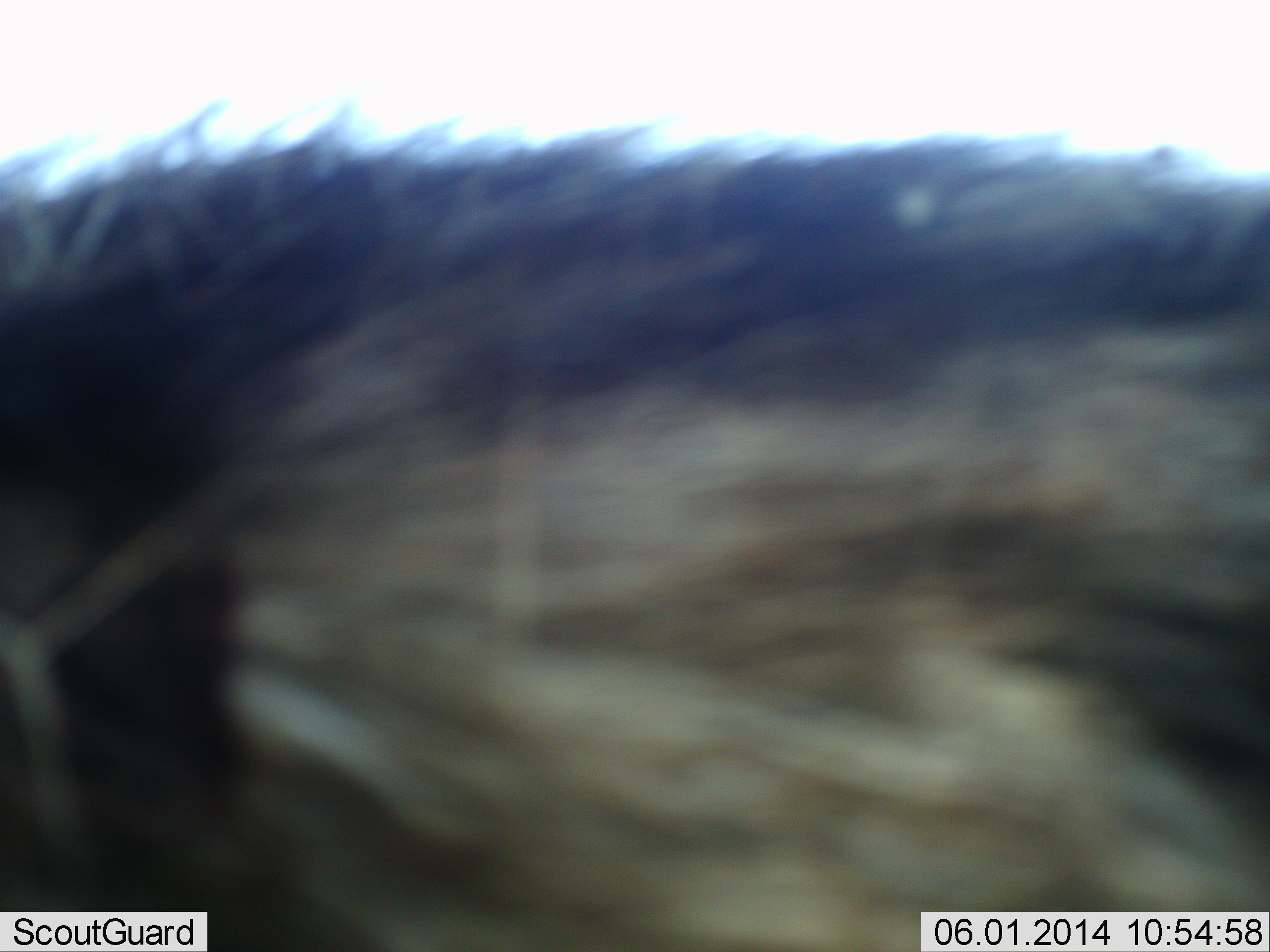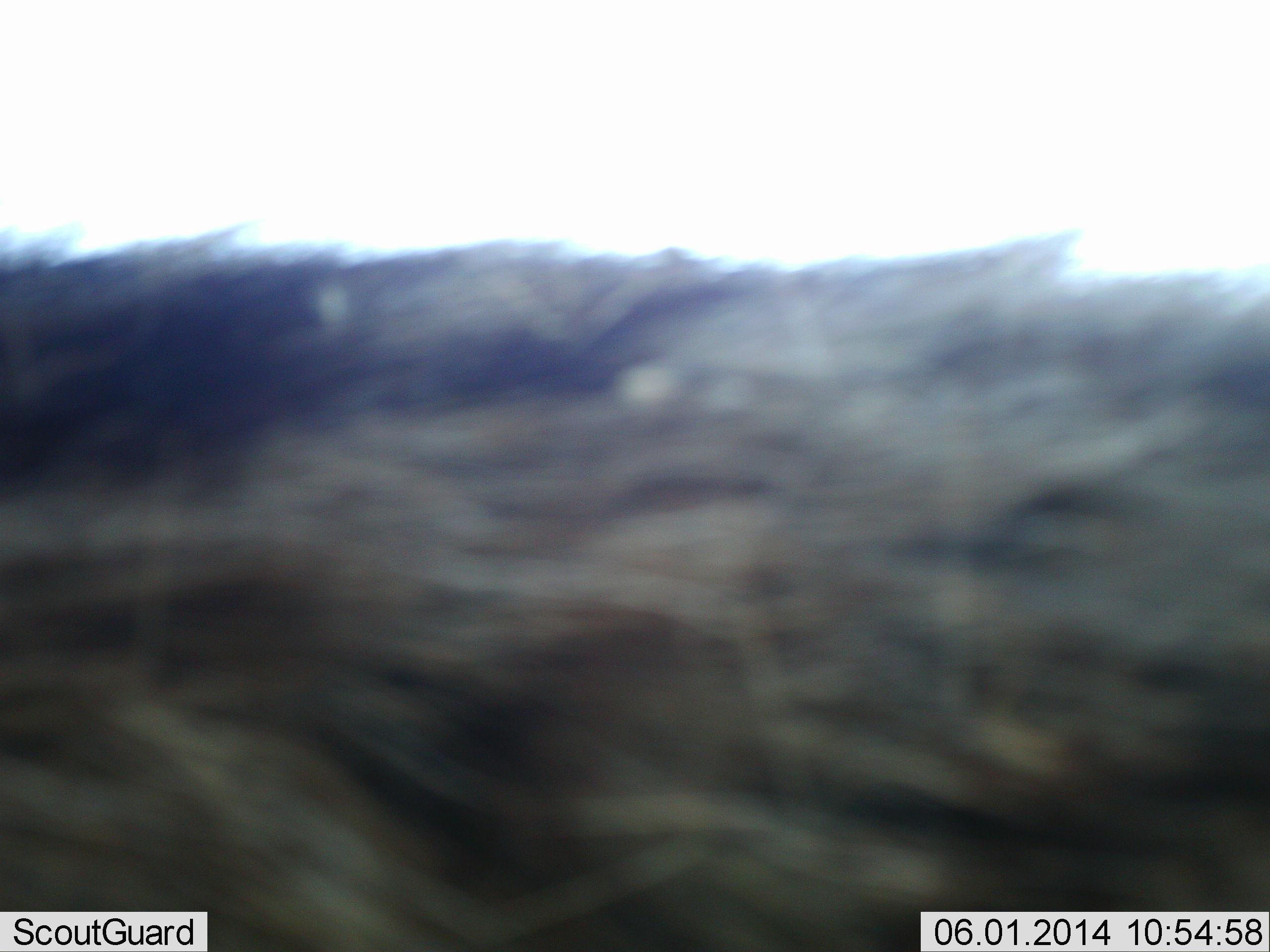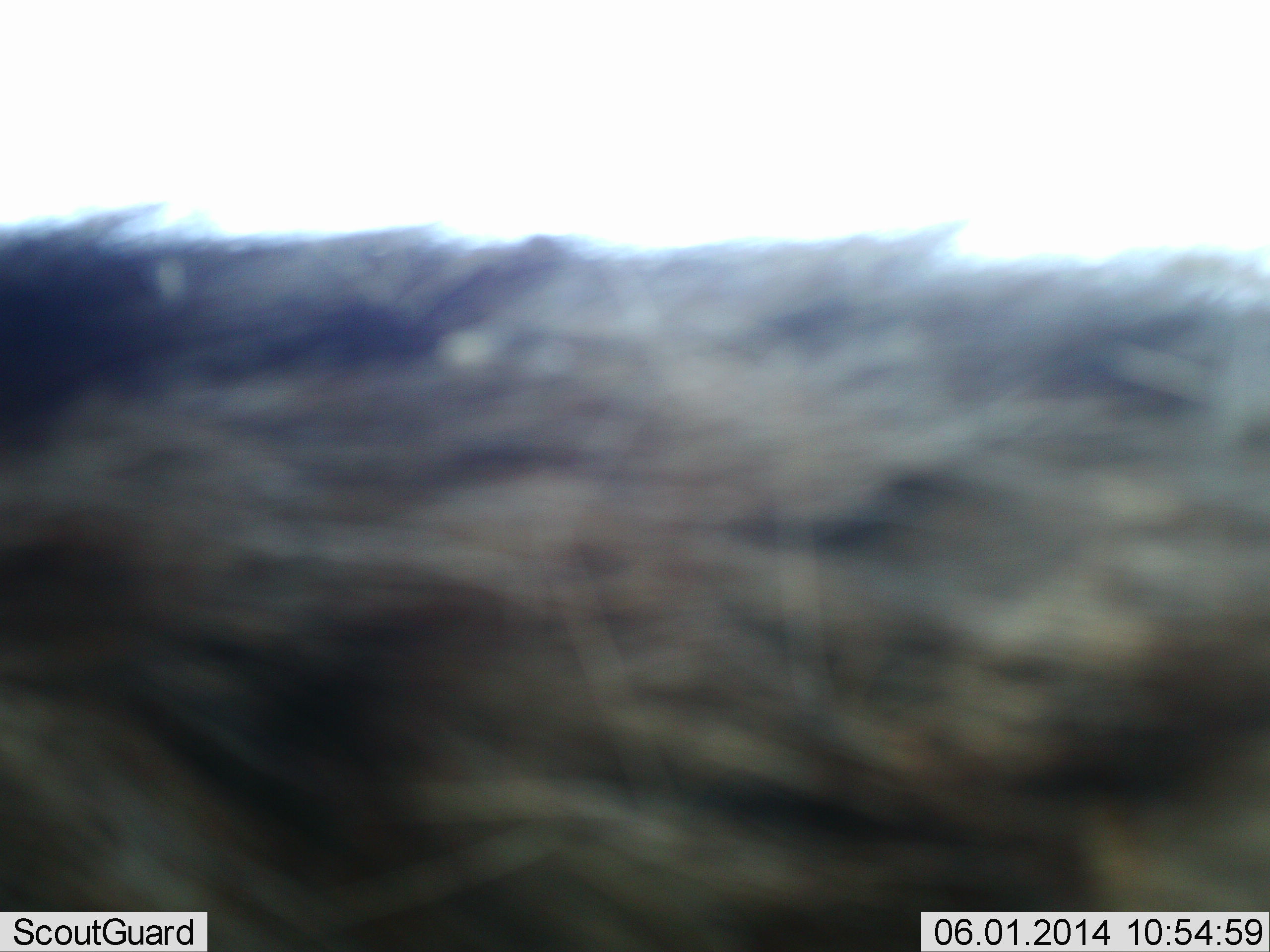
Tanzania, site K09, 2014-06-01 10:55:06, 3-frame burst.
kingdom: Animalia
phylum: Chordata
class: Mammalia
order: Artiodactyla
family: Bovidae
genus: Connochaetes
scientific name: Connochaetes taurinus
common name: blue wildebeest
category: wildebeest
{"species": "wildebeest (blue wildebeest) (Connochaetes taurinus)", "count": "1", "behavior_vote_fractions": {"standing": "67%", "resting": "17%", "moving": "17%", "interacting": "0%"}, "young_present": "0%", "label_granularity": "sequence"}